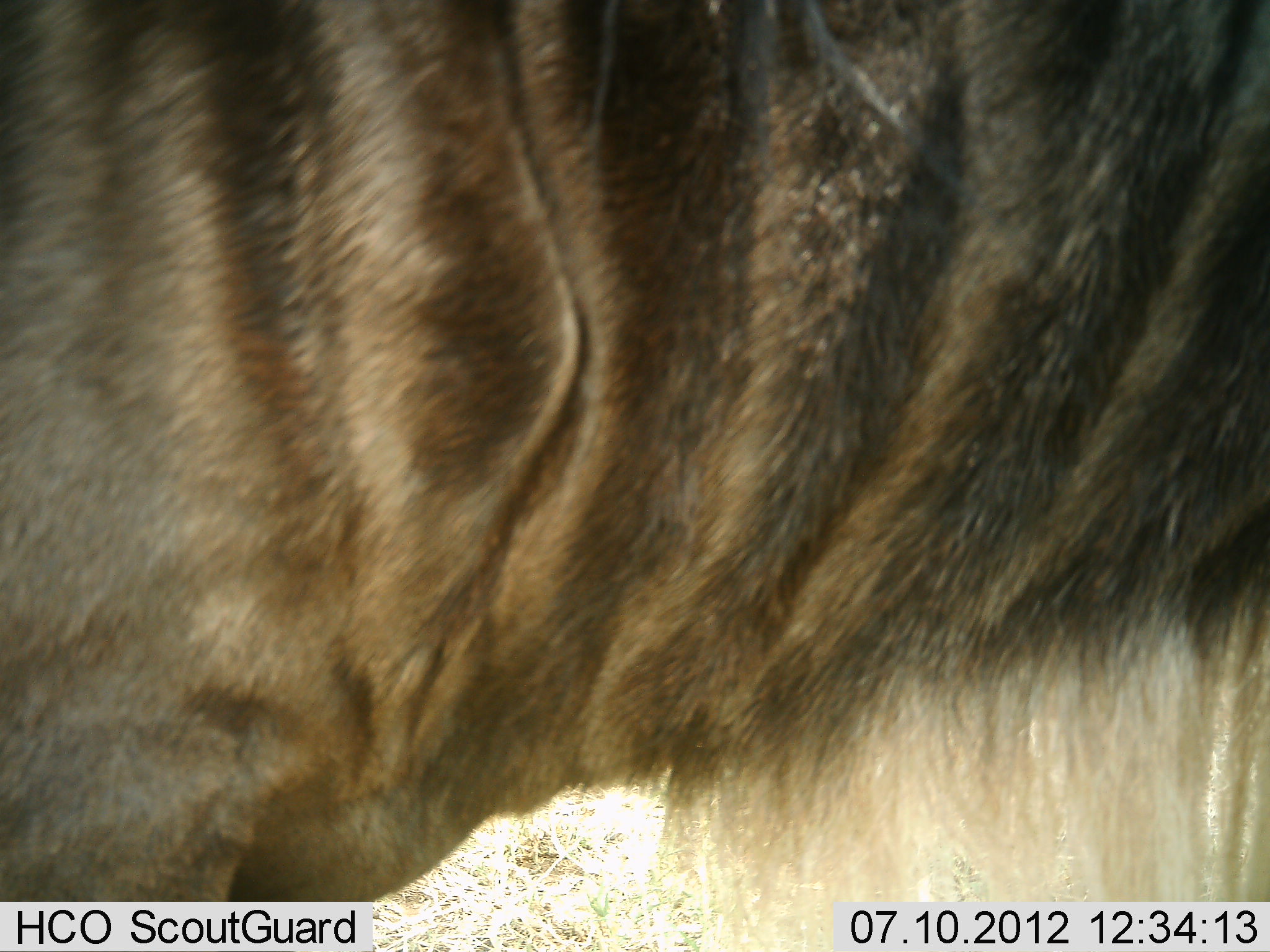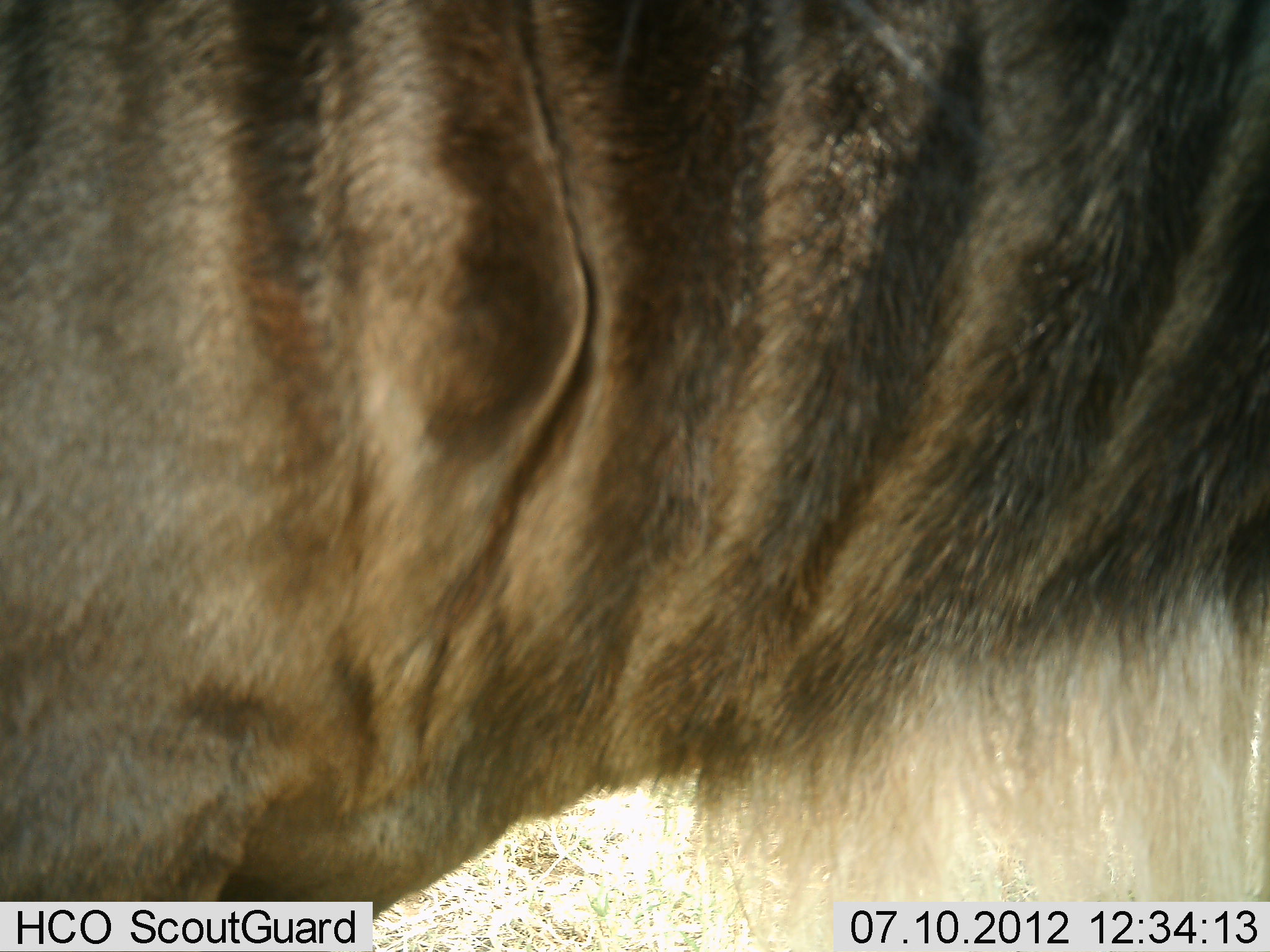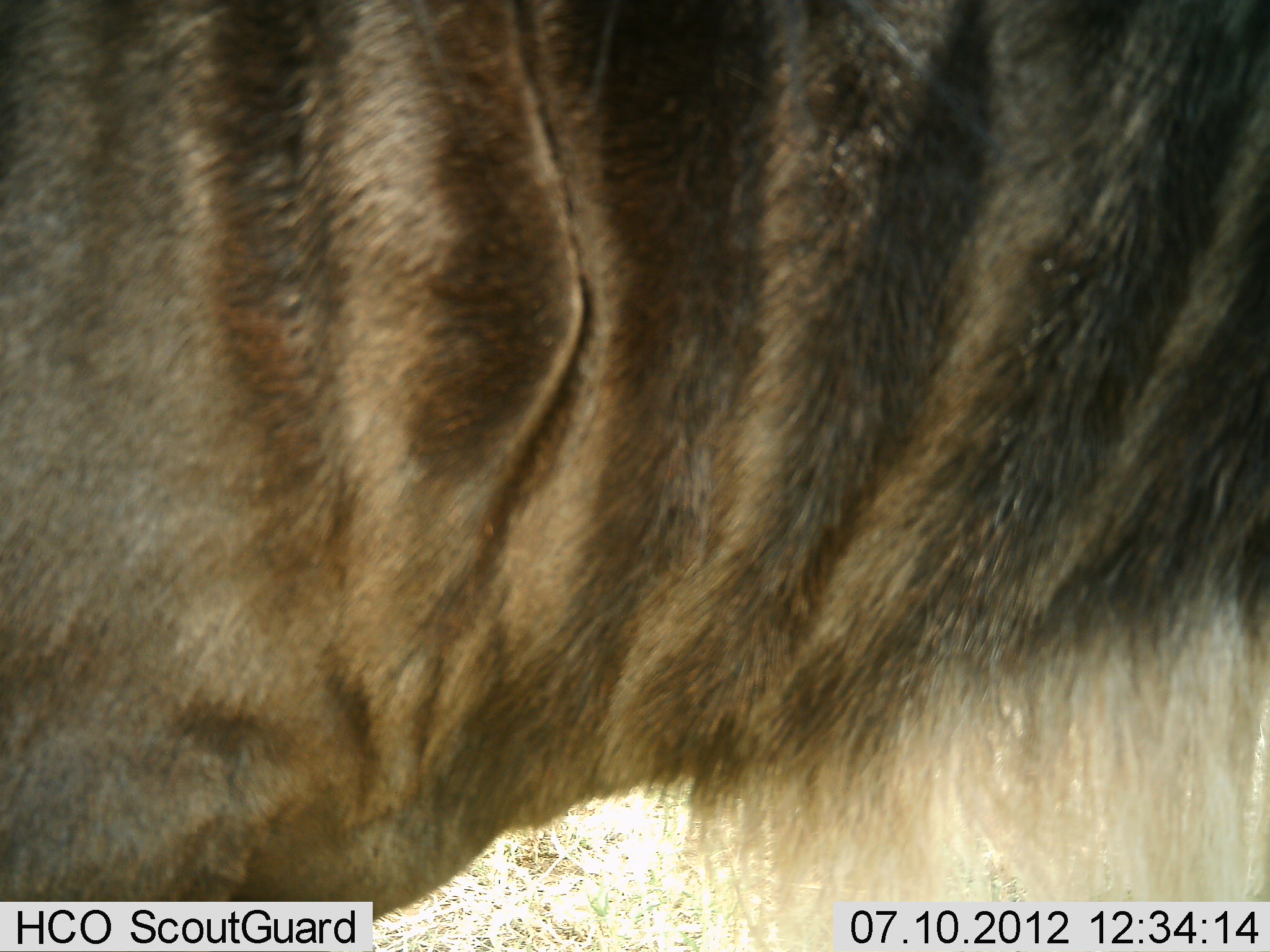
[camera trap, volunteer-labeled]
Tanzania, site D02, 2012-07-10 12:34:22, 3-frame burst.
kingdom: Animalia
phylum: Chordata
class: Mammalia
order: Artiodactyla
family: Bovidae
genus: Connochaetes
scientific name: Connochaetes taurinus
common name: blue wildebeest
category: wildebeest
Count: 1.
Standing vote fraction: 91%.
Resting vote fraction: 0%.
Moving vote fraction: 9%.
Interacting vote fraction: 0%.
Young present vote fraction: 0%.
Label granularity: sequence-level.